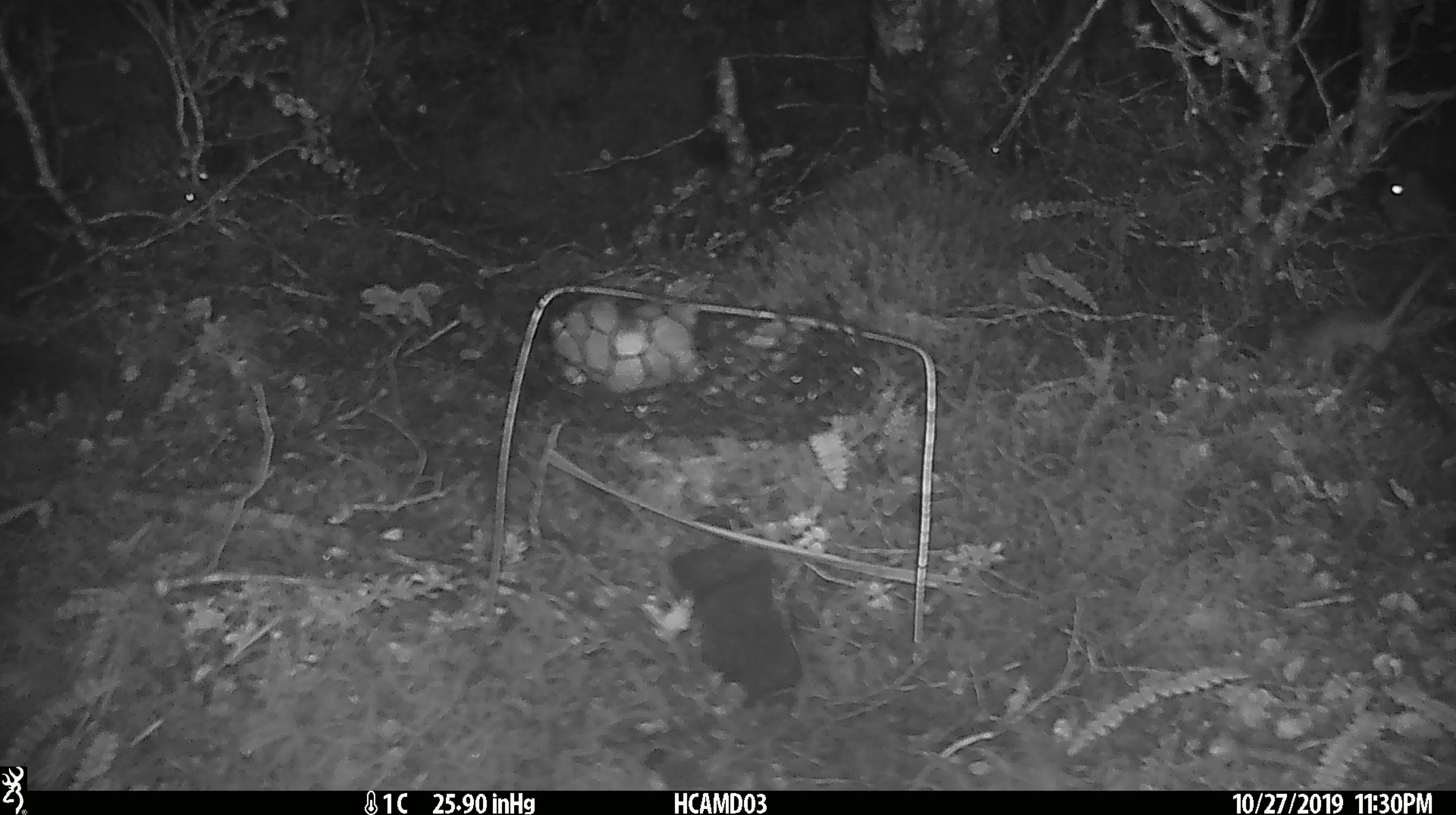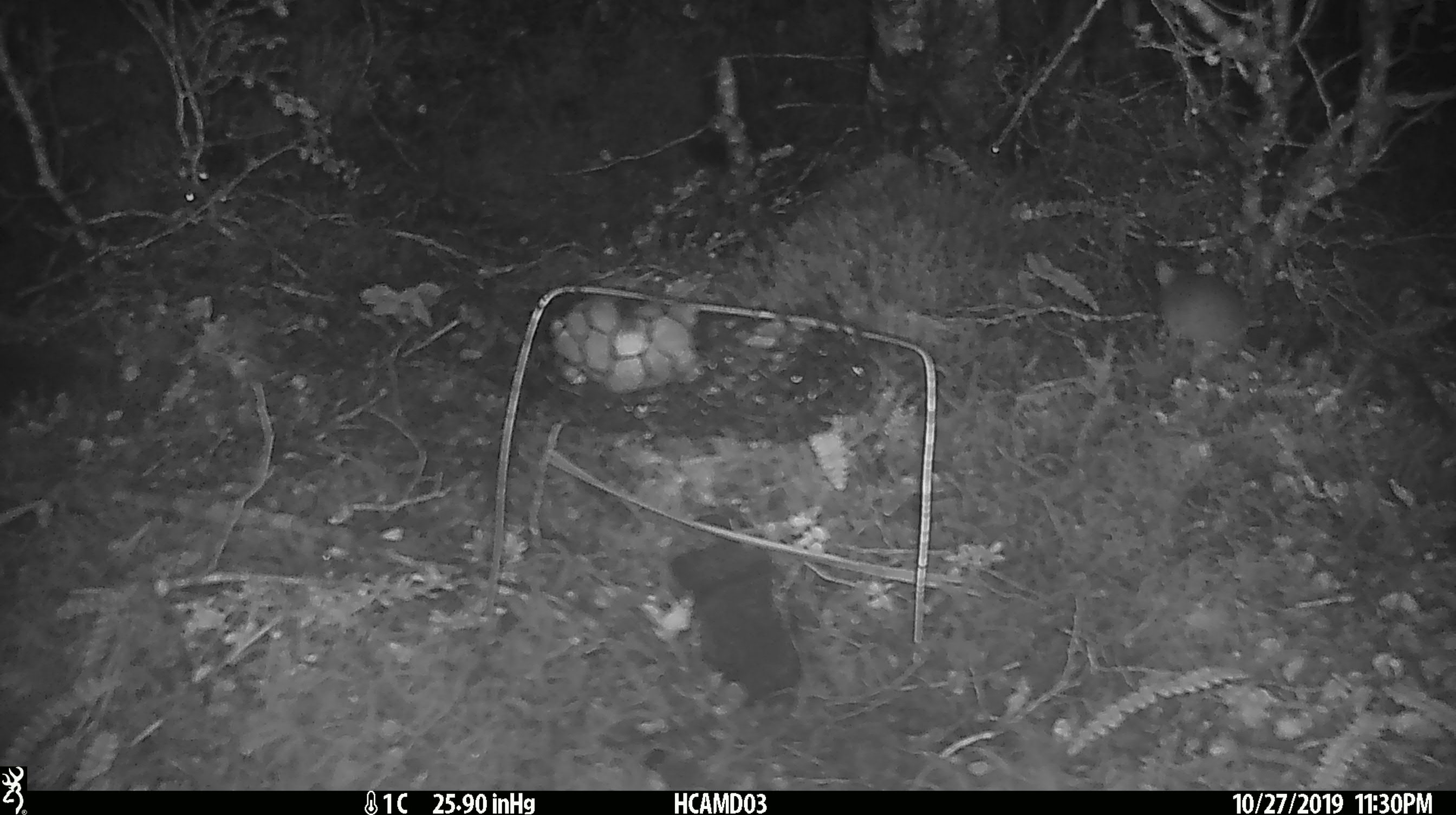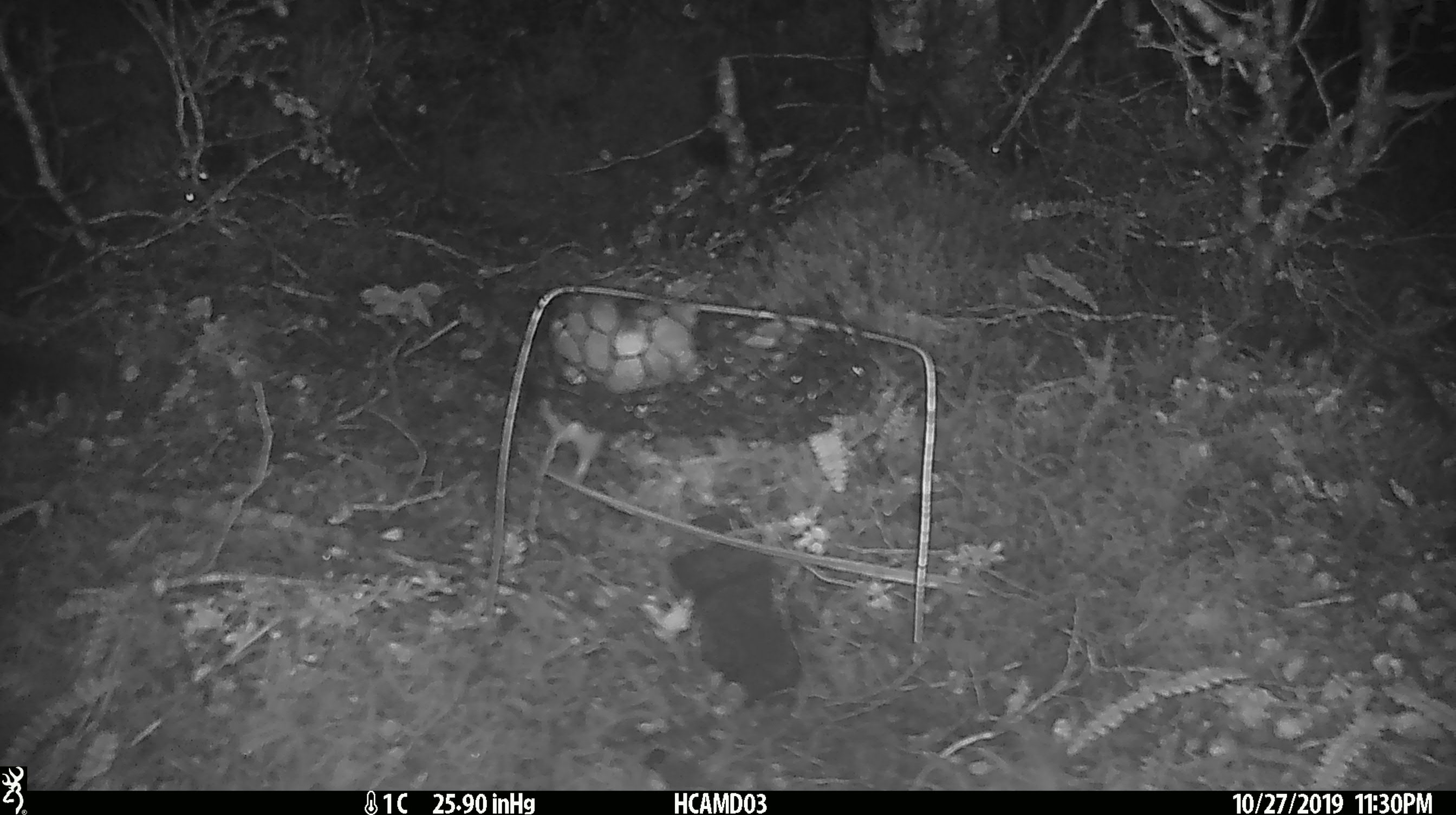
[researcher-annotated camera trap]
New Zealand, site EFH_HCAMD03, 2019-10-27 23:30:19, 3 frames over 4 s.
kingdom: Animalia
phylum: Chordata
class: Mammalia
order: Rodentia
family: Muridae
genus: Mus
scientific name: Mus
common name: mouse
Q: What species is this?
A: Mouse (Mus).